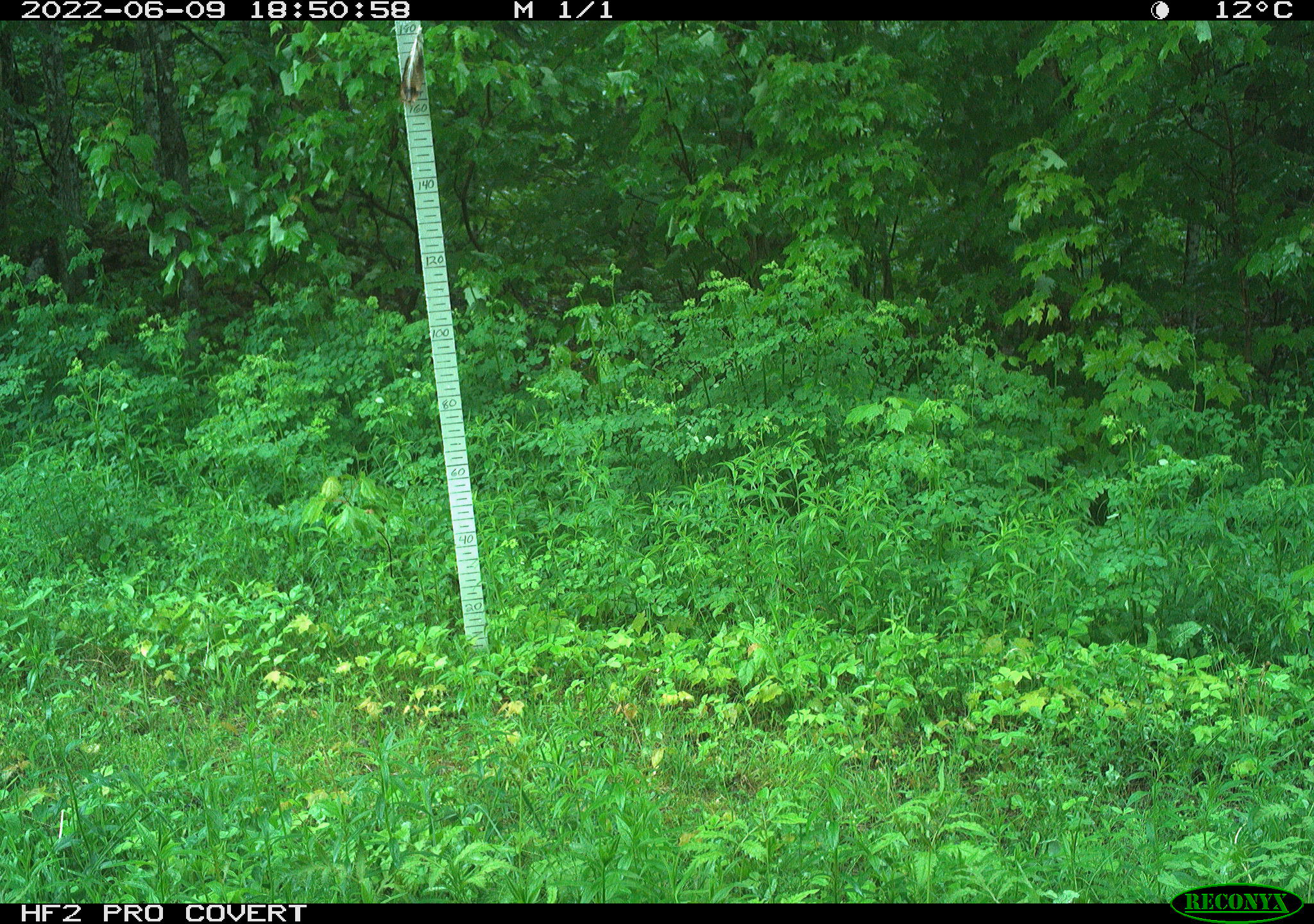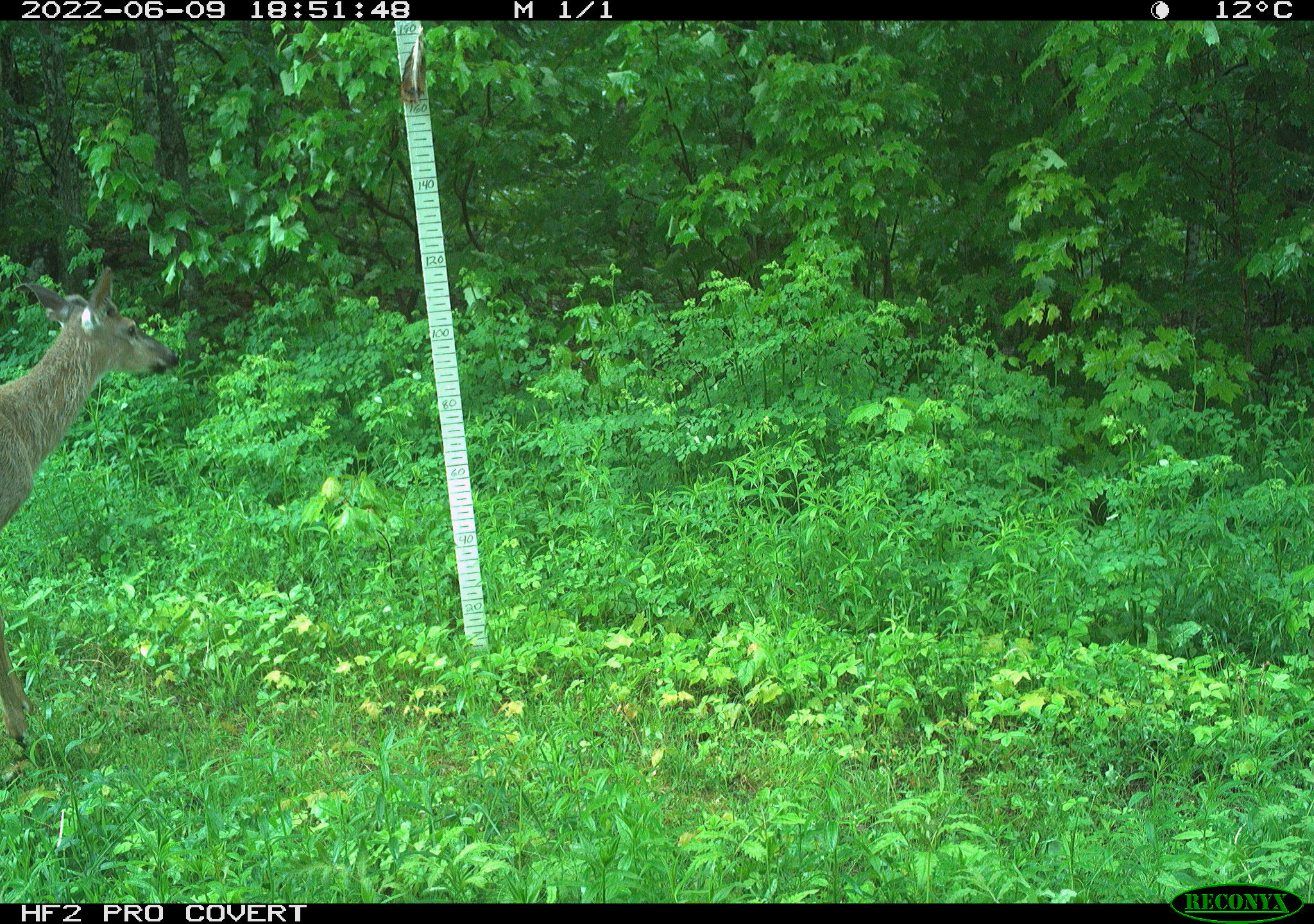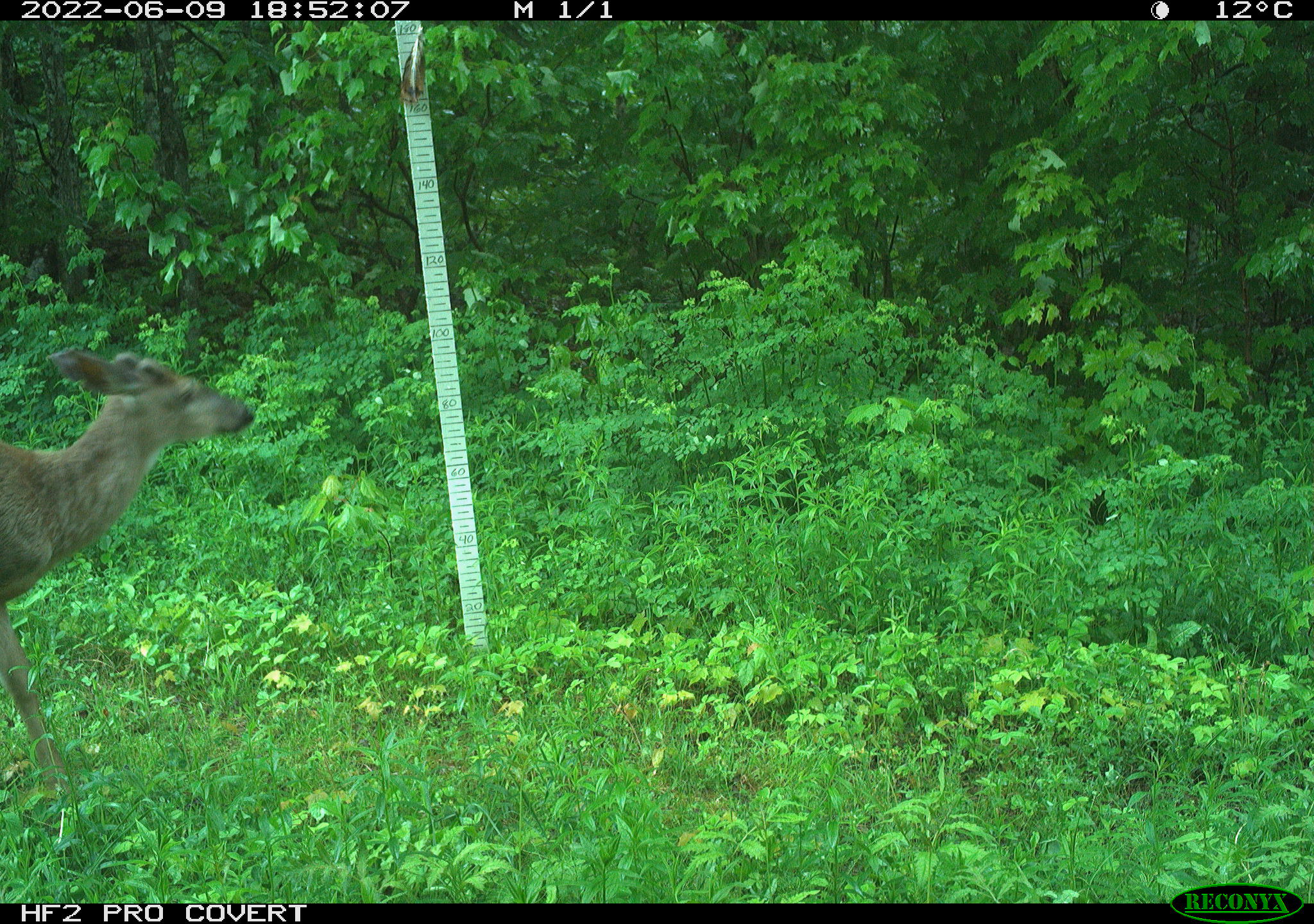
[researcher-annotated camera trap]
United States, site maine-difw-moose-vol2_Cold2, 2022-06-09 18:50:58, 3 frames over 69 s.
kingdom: Animalia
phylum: Chordata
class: Mammalia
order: Artiodactyla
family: Cervidae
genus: Odocoileus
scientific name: Odocoileus virginianus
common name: white-tailed deer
White-tailed deer (Odocoileus virginianus).